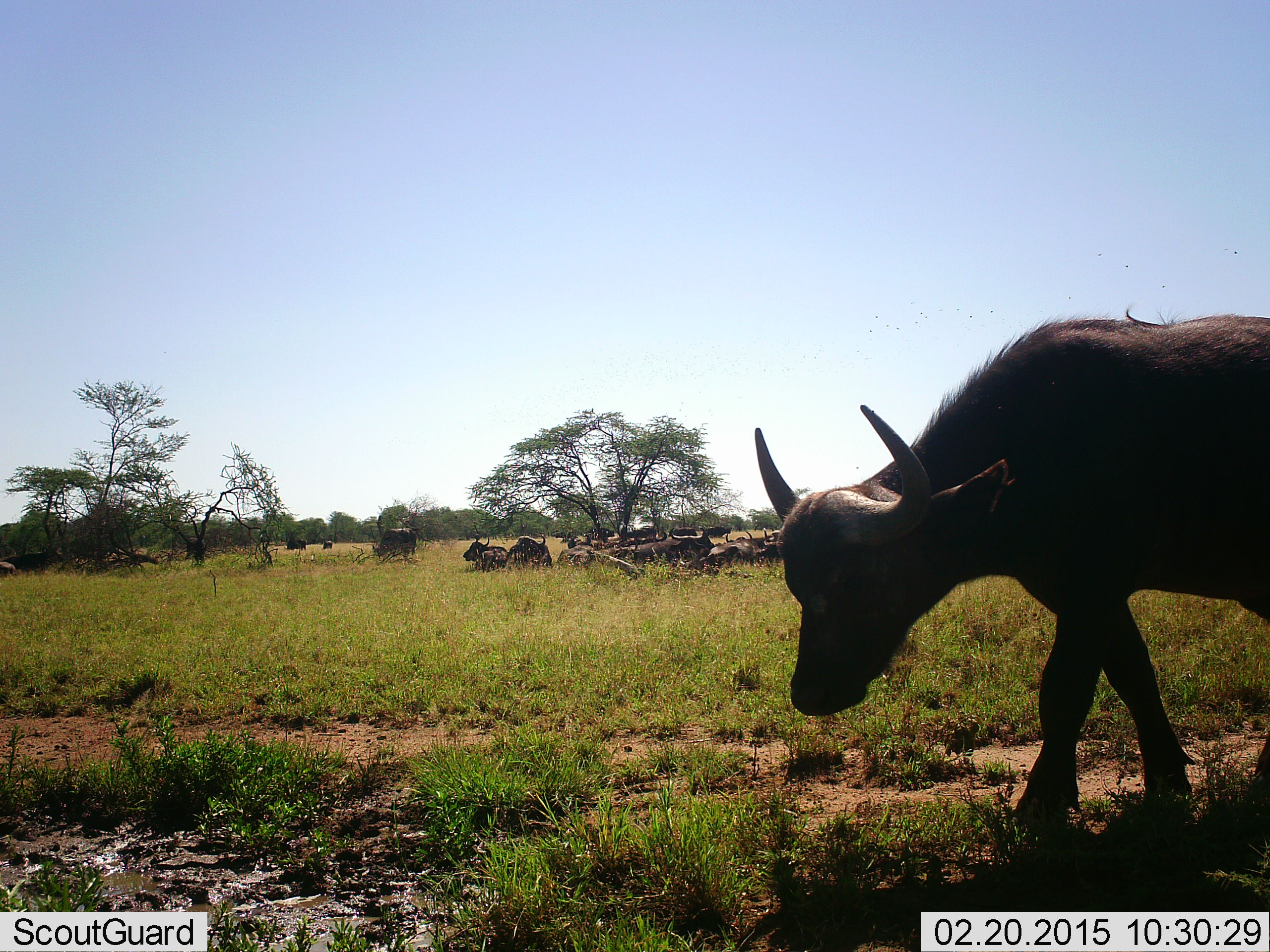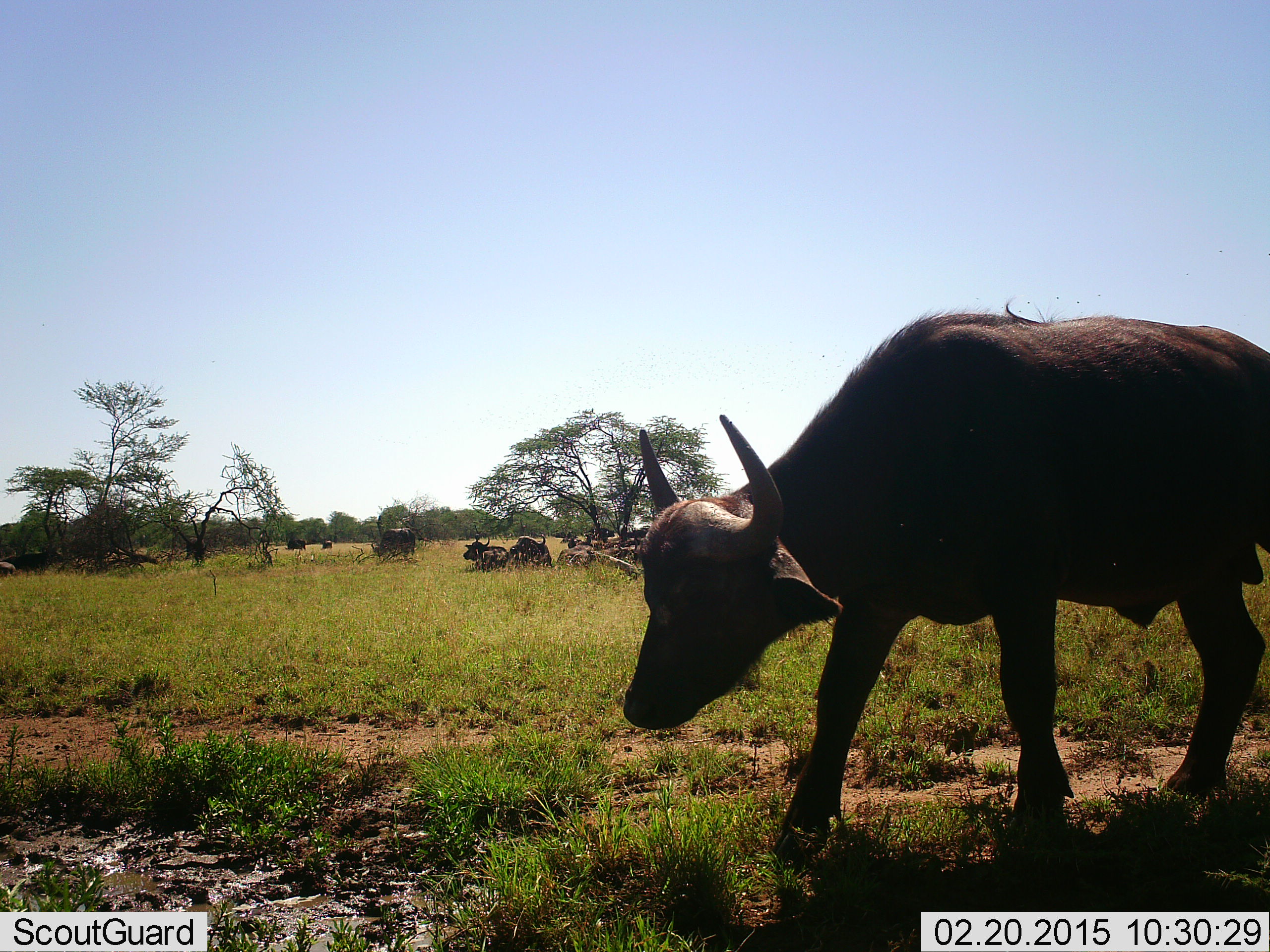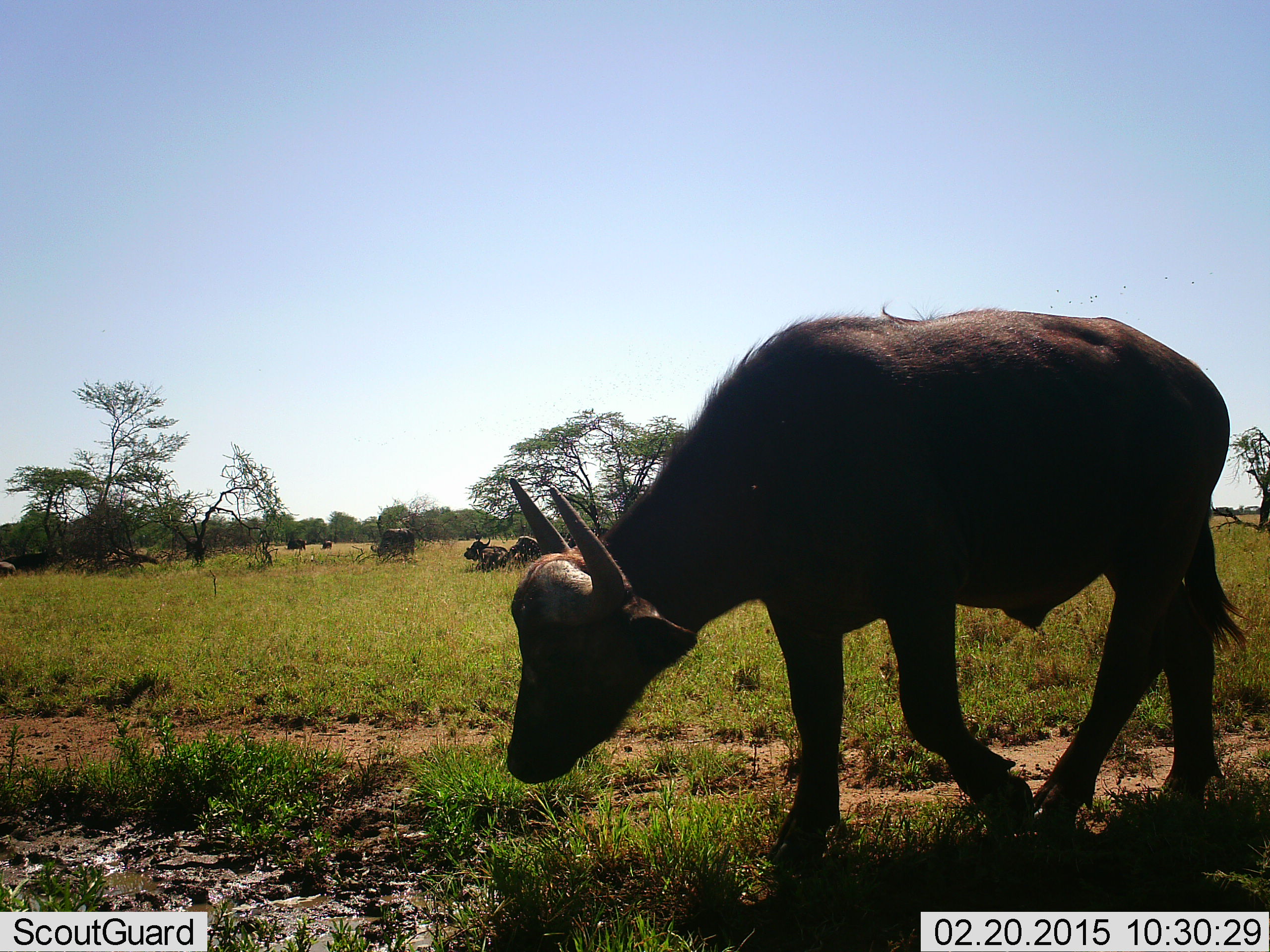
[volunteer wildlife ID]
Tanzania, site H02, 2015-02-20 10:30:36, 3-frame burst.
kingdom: Animalia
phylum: Chordata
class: Mammalia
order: Artiodactyla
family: Bovidae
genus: Syncerus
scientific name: Syncerus caffer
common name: cape buffalo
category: buffalo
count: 5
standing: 10%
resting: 60%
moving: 80%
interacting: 0%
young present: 0%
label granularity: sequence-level